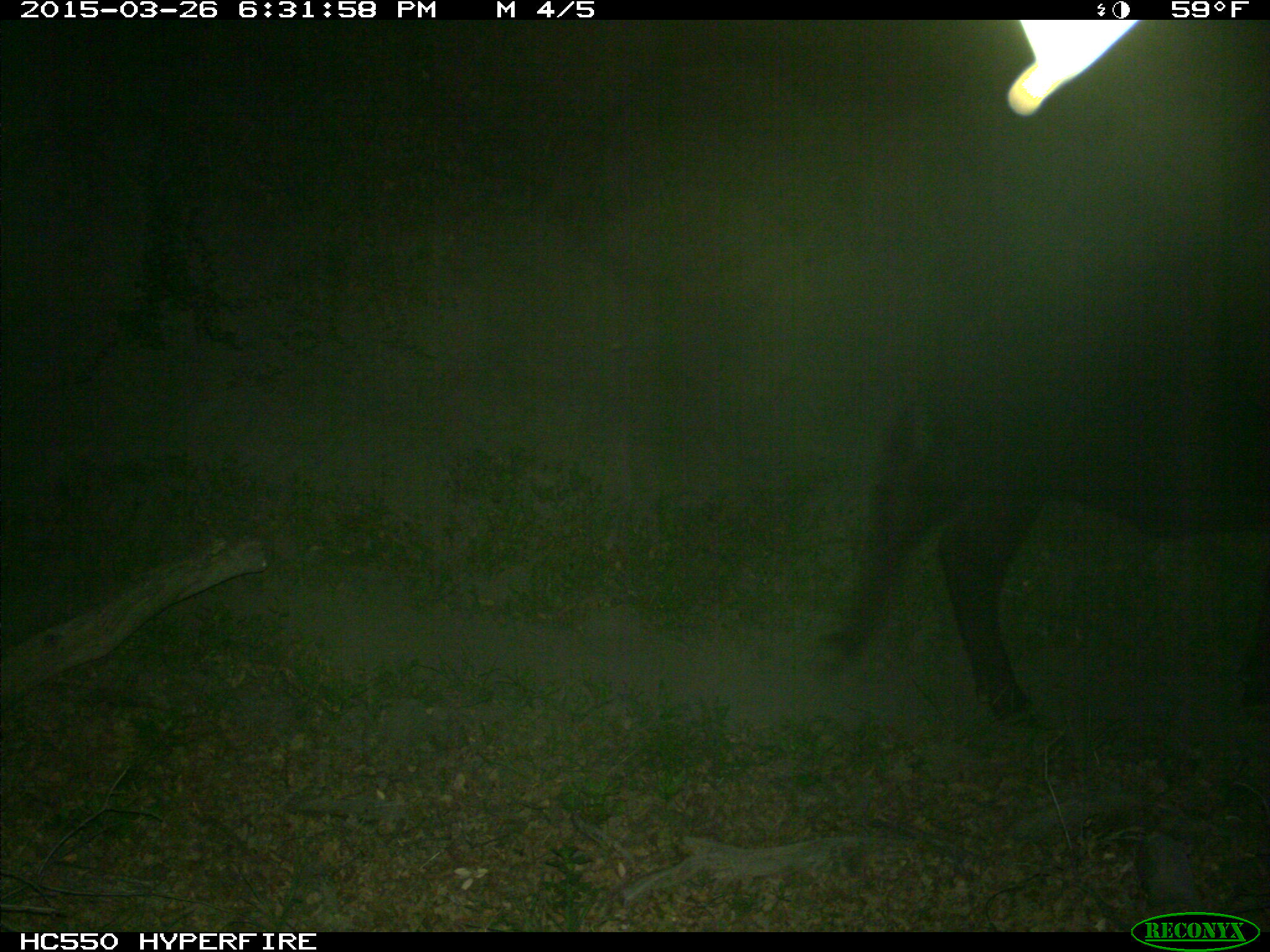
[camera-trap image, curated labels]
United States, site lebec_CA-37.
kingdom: Animalia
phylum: Chordata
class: Mammalia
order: Artiodactyla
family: Bovidae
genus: Bos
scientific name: Bos taurus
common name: domestic cow